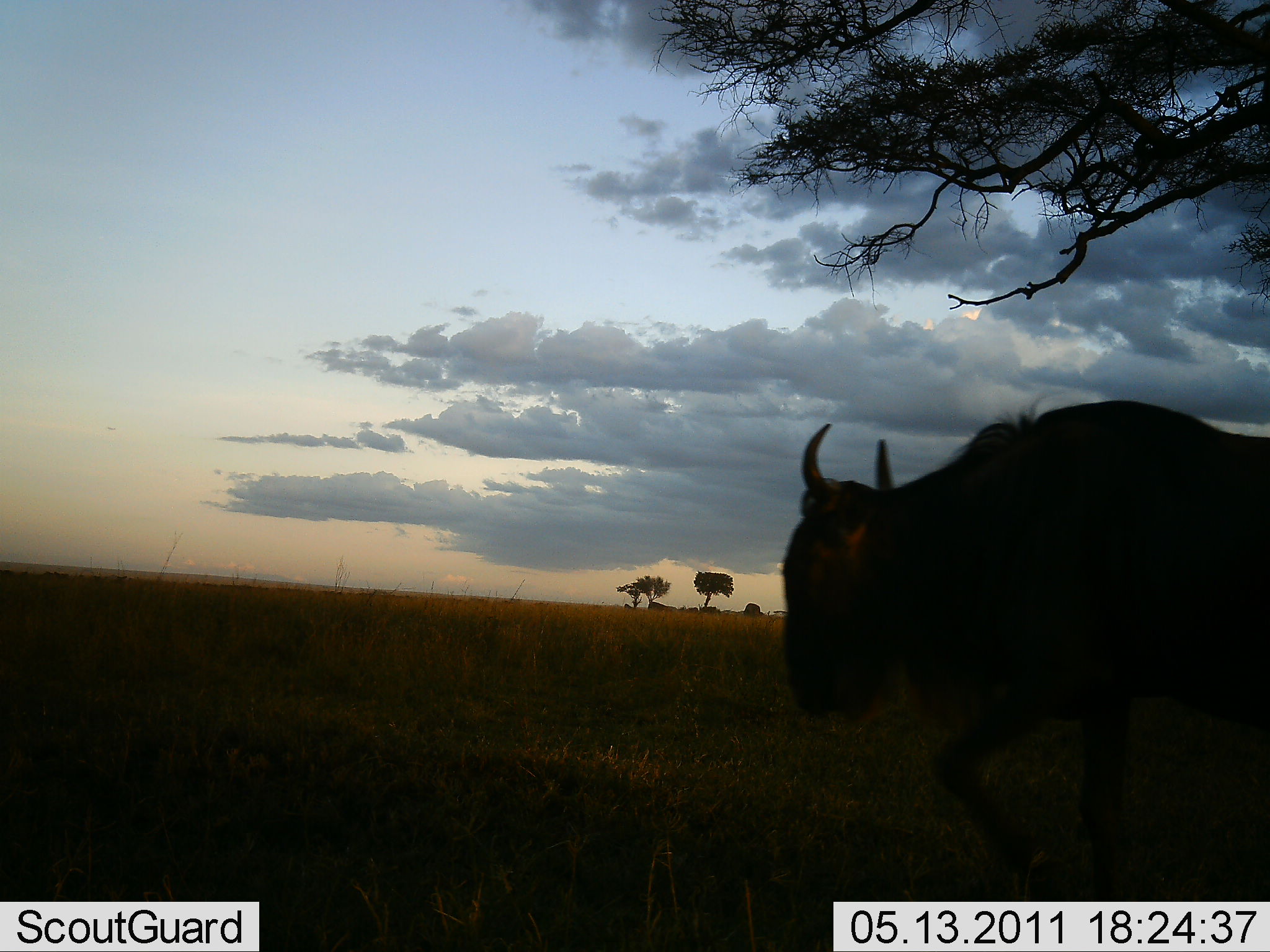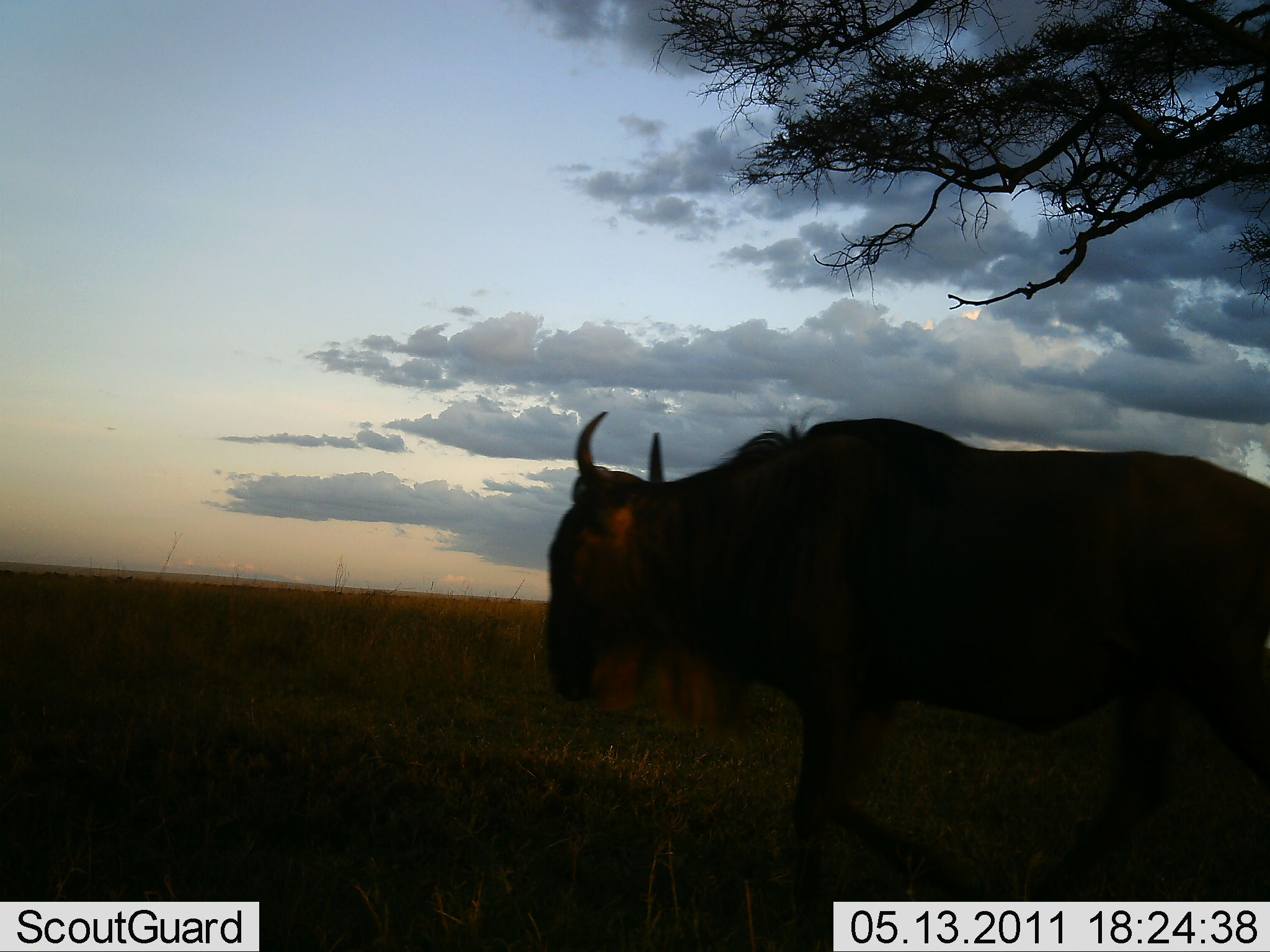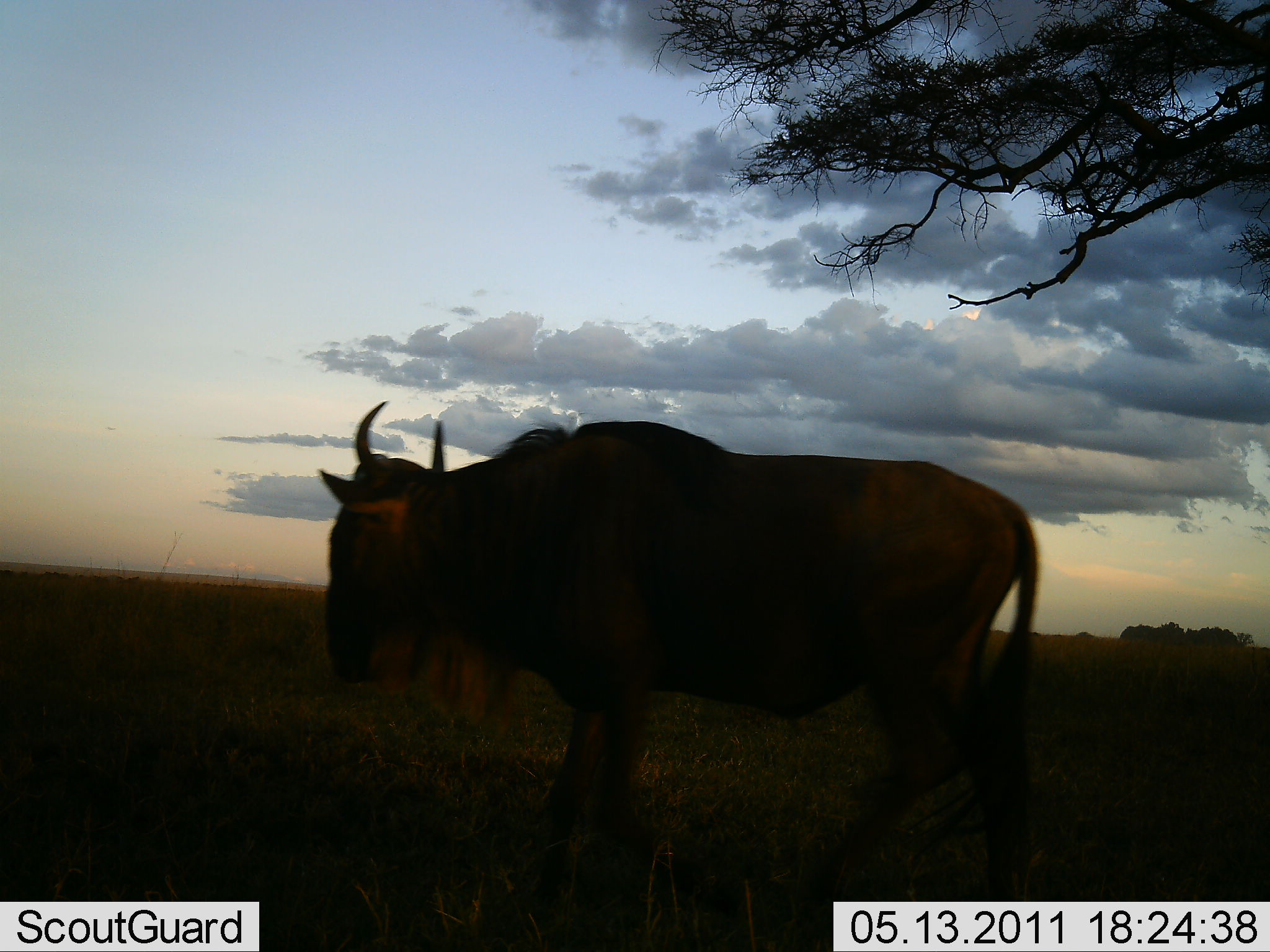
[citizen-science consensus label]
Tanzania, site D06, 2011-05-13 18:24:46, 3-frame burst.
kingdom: Animalia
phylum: Chordata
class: Mammalia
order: Artiodactyla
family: Bovidae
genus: Connochaetes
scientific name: Connochaetes taurinus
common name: blue wildebeest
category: wildebeest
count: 1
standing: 27%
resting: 0%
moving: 80%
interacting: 0%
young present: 0%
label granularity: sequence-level